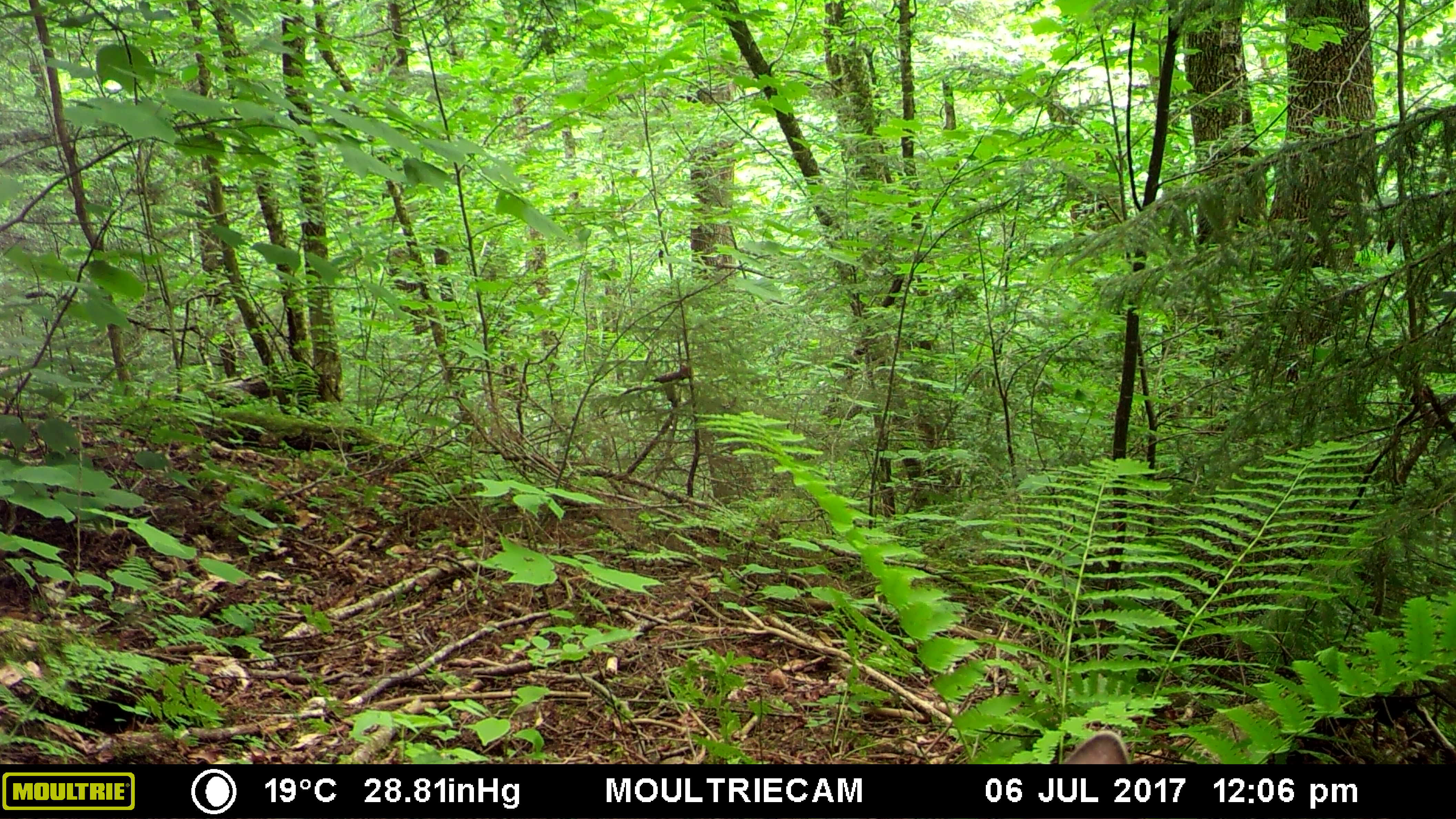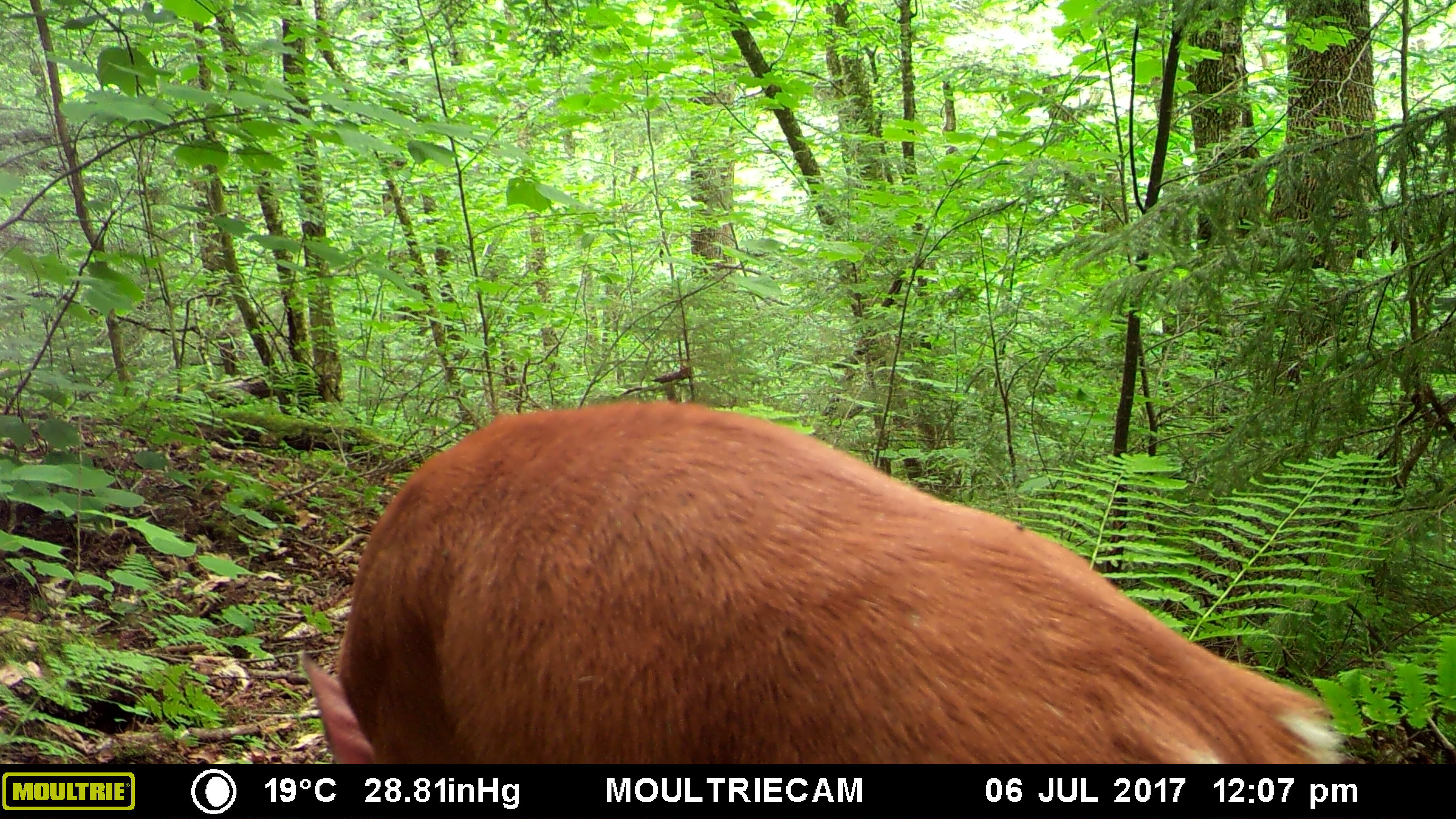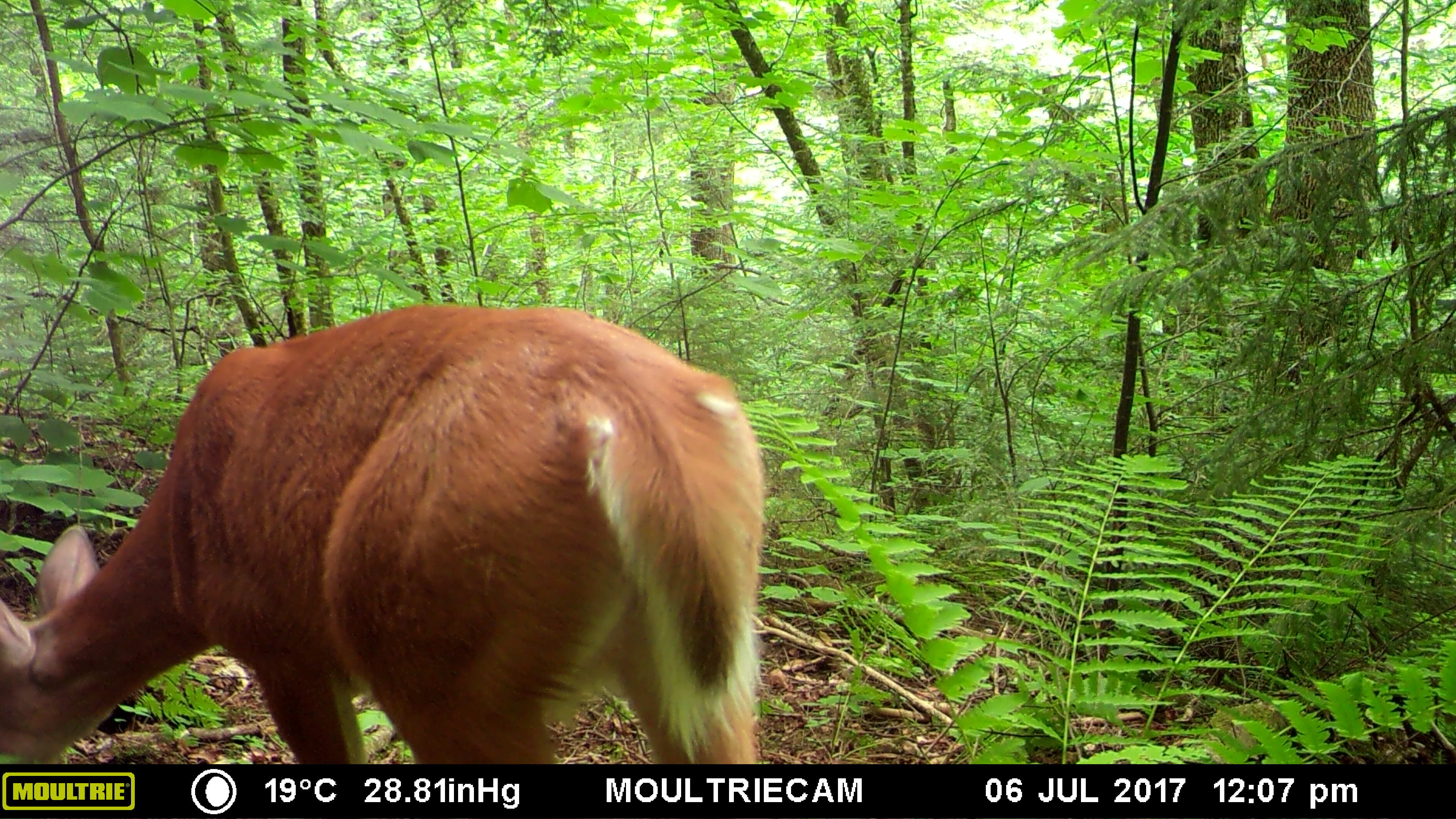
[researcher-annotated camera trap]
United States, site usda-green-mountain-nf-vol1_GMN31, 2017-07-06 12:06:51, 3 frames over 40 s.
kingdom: Animalia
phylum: Chordata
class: Mammalia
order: Artiodactyla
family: Cervidae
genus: Odocoileus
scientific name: Odocoileus virginianus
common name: white-tailed deer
White-tailed deer (Odocoileus virginianus).